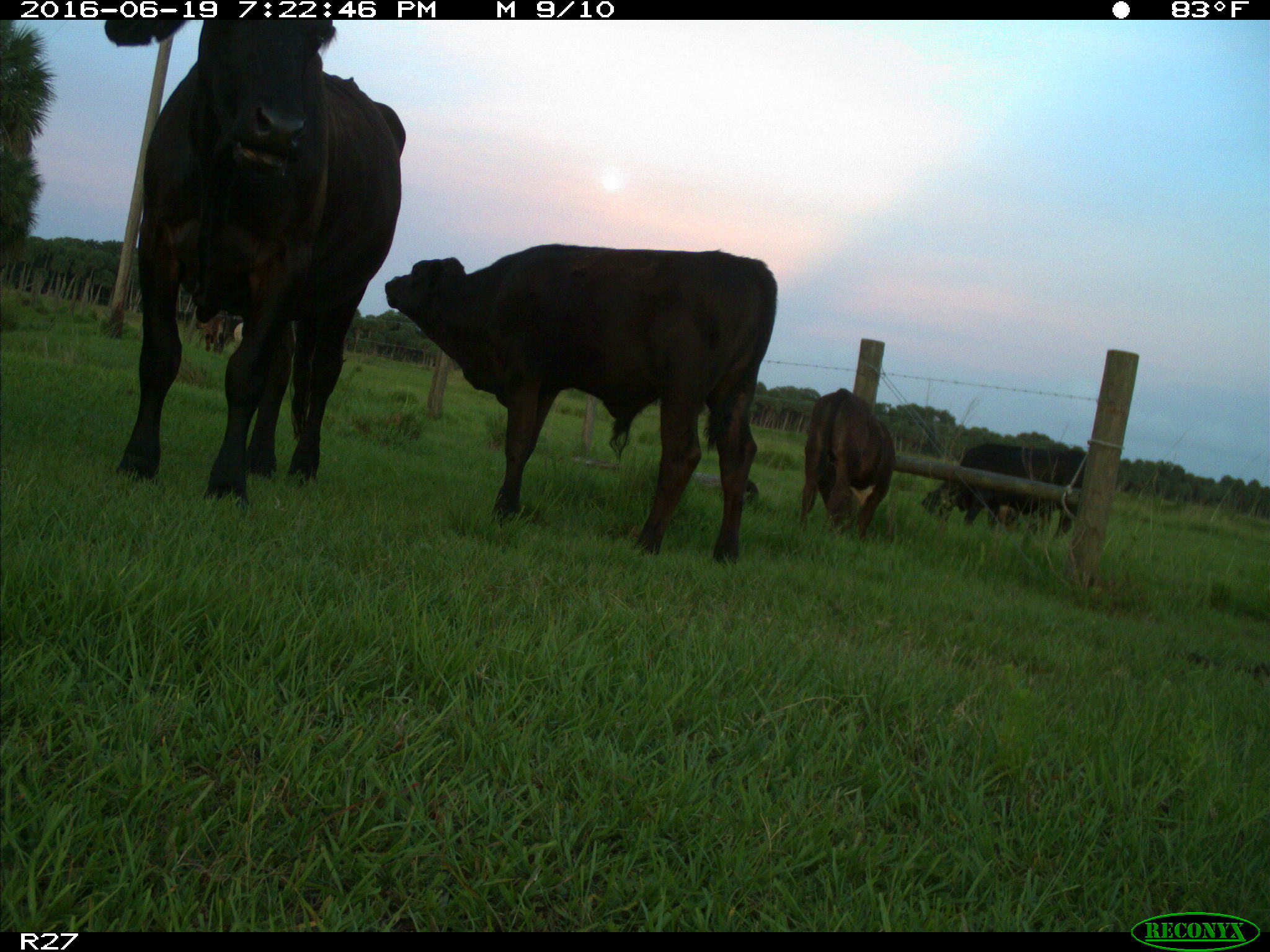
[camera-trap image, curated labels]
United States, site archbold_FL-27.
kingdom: Animalia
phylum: Chordata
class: Mammalia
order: Artiodactyla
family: Bovidae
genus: Bos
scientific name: Bos taurus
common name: domestic cow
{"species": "Bos taurus (domestic cow)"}